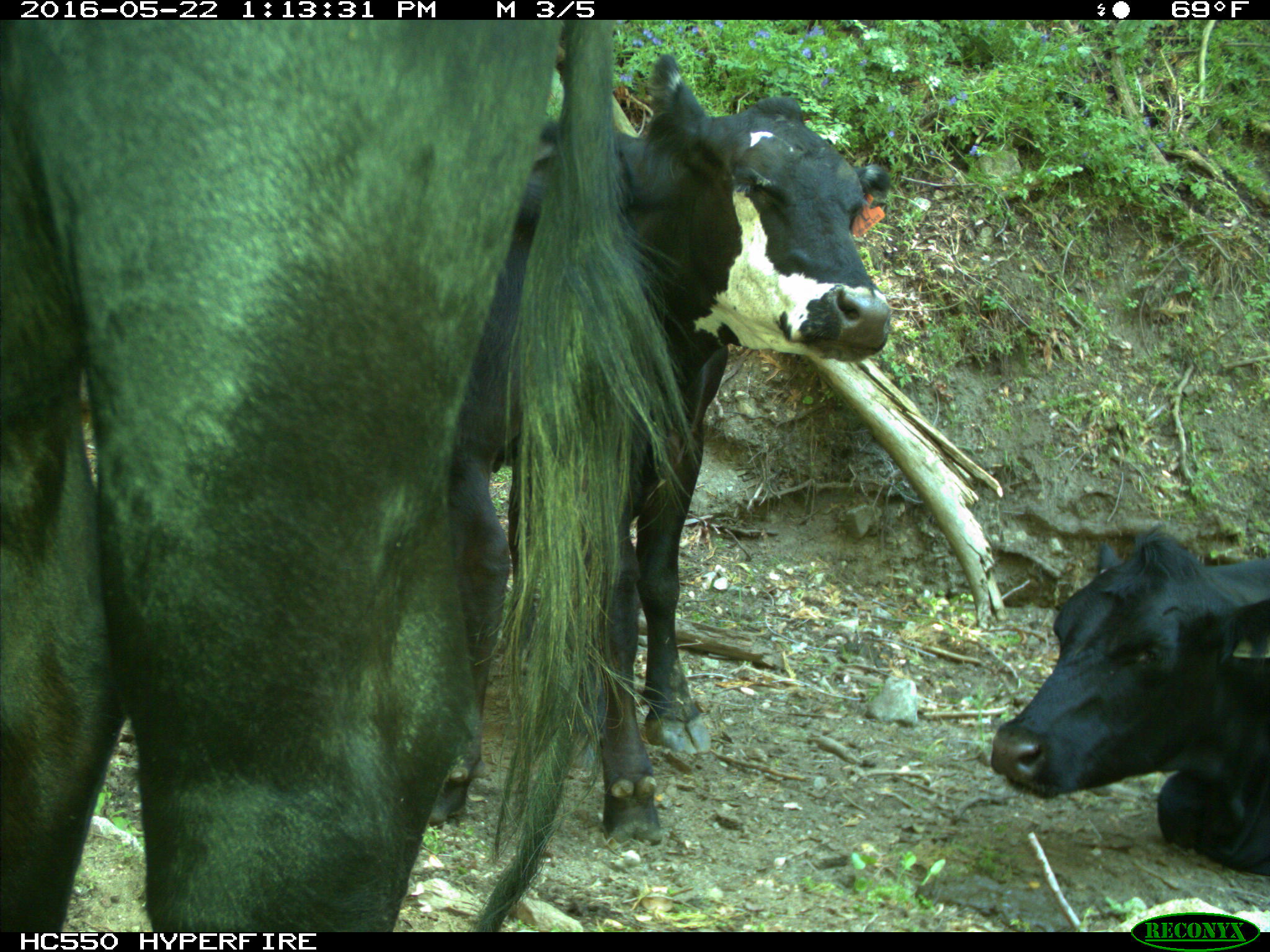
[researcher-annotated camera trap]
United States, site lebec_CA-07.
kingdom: Animalia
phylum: Chordata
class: Mammalia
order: Artiodactyla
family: Bovidae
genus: Bos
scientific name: Bos taurus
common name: domestic cow